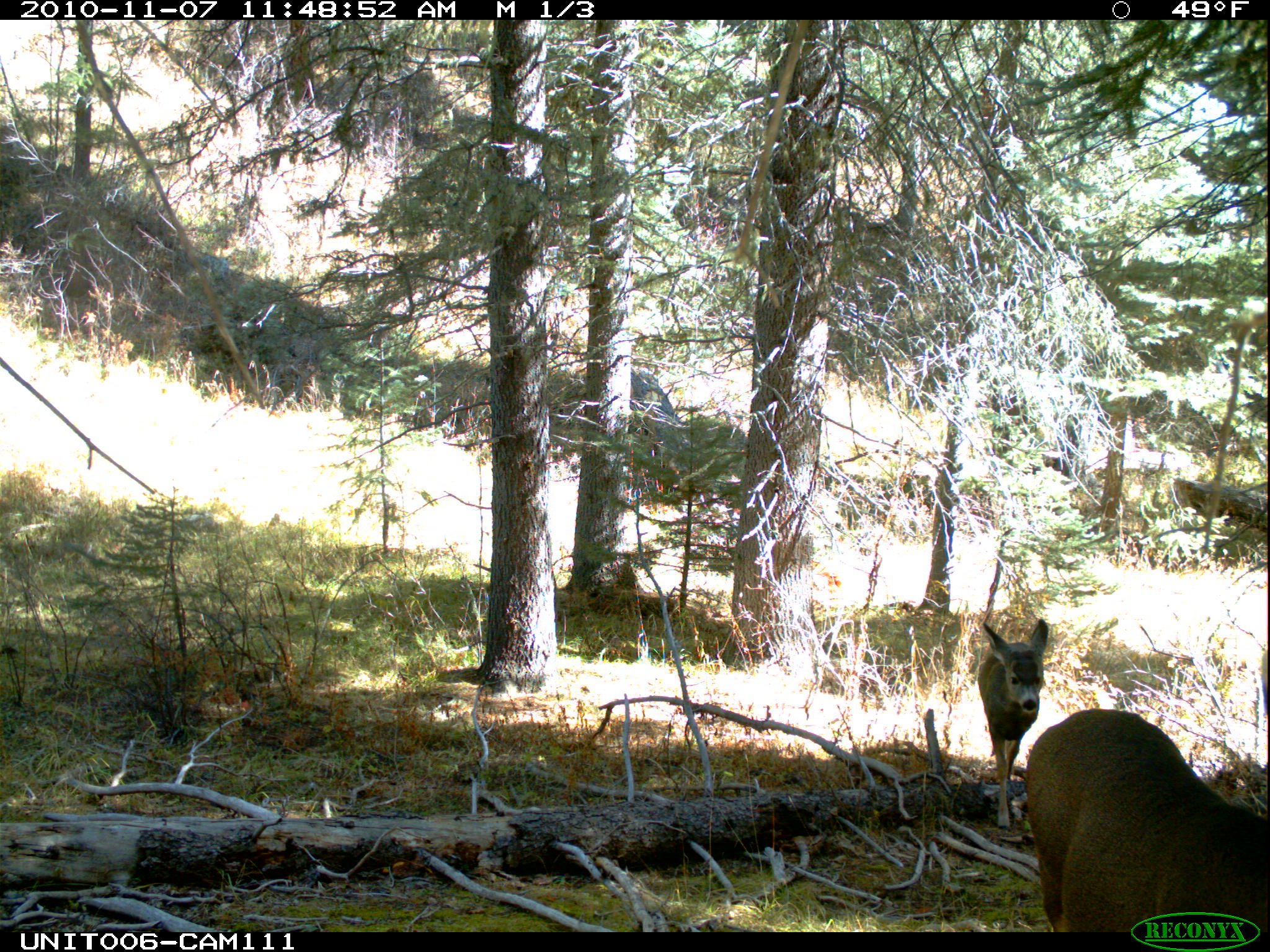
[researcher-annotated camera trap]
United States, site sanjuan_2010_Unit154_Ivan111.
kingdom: Animalia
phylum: Chordata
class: Mammalia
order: Artiodactyla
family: Cervidae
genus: Odocoileus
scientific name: Odocoileus hemionus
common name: mule deer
Odocoileus hemionus (mule deer).